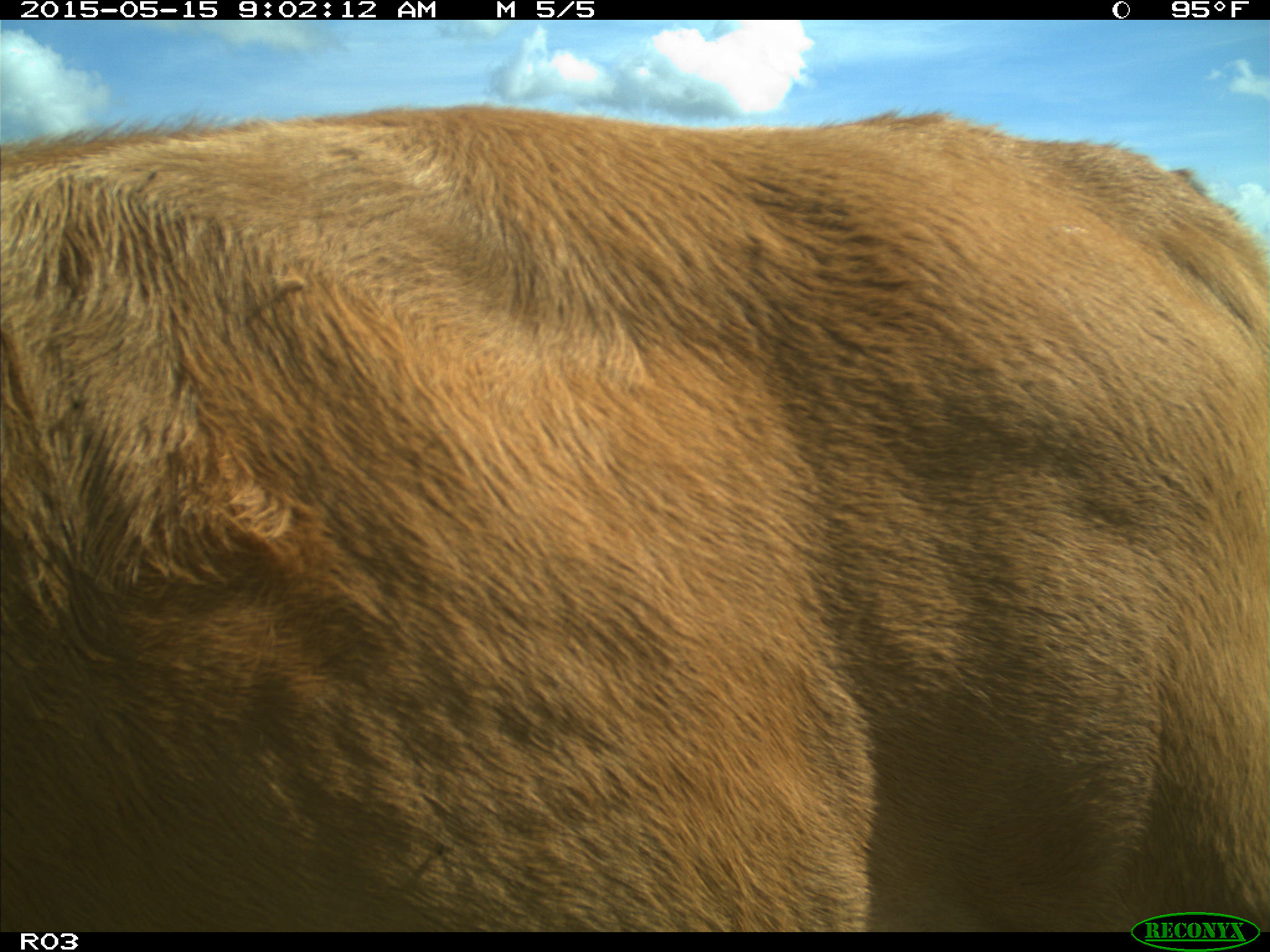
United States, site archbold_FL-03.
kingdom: Animalia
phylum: Chordata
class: Mammalia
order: Artiodactyla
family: Bovidae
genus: Bos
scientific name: Bos taurus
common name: domestic cow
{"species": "Bos taurus (domestic cow)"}